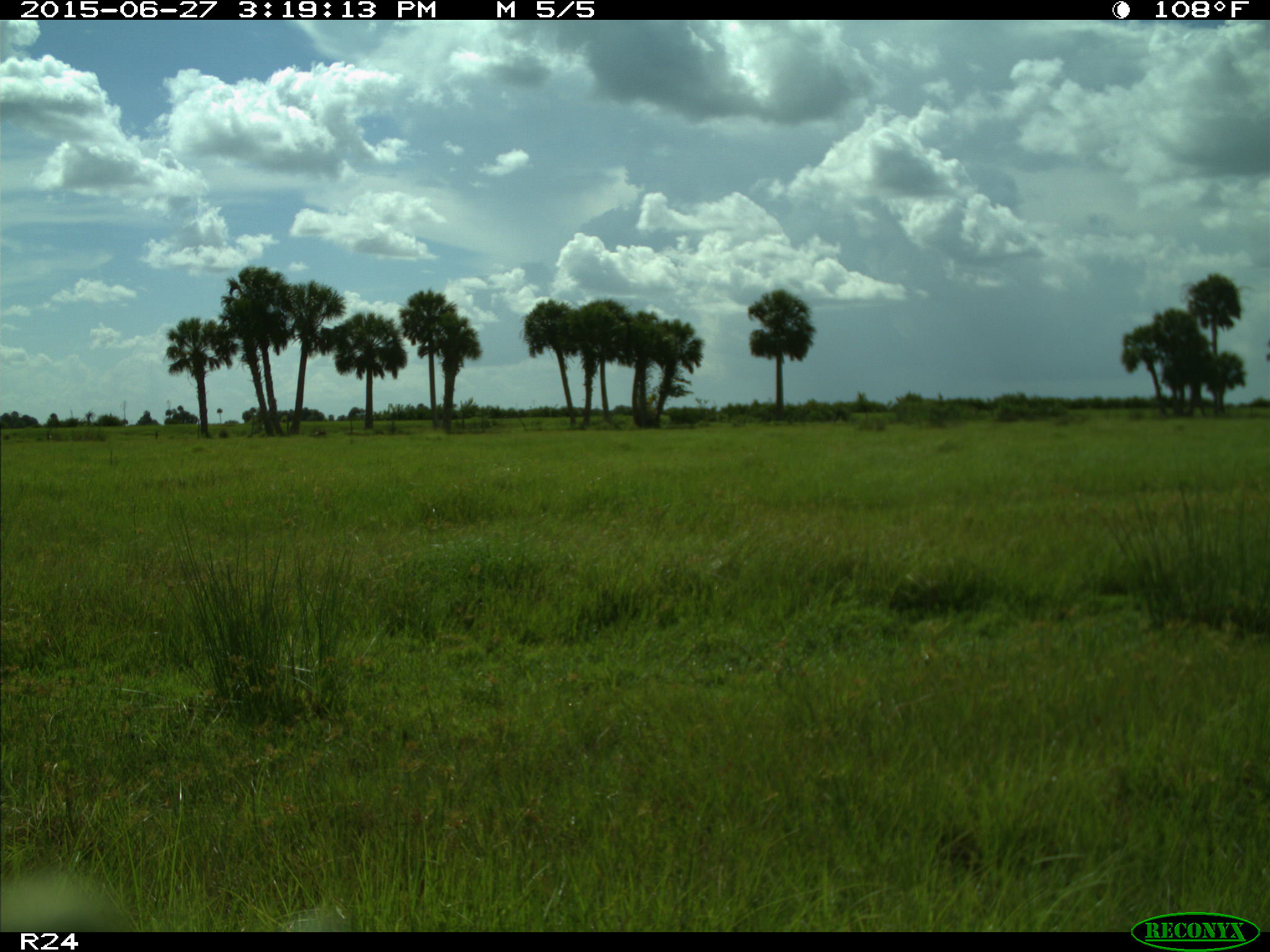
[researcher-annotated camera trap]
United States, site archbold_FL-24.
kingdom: Animalia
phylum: Chordata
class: Mammalia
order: Artiodactyla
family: Bovidae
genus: Bos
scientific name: Bos taurus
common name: domestic cow